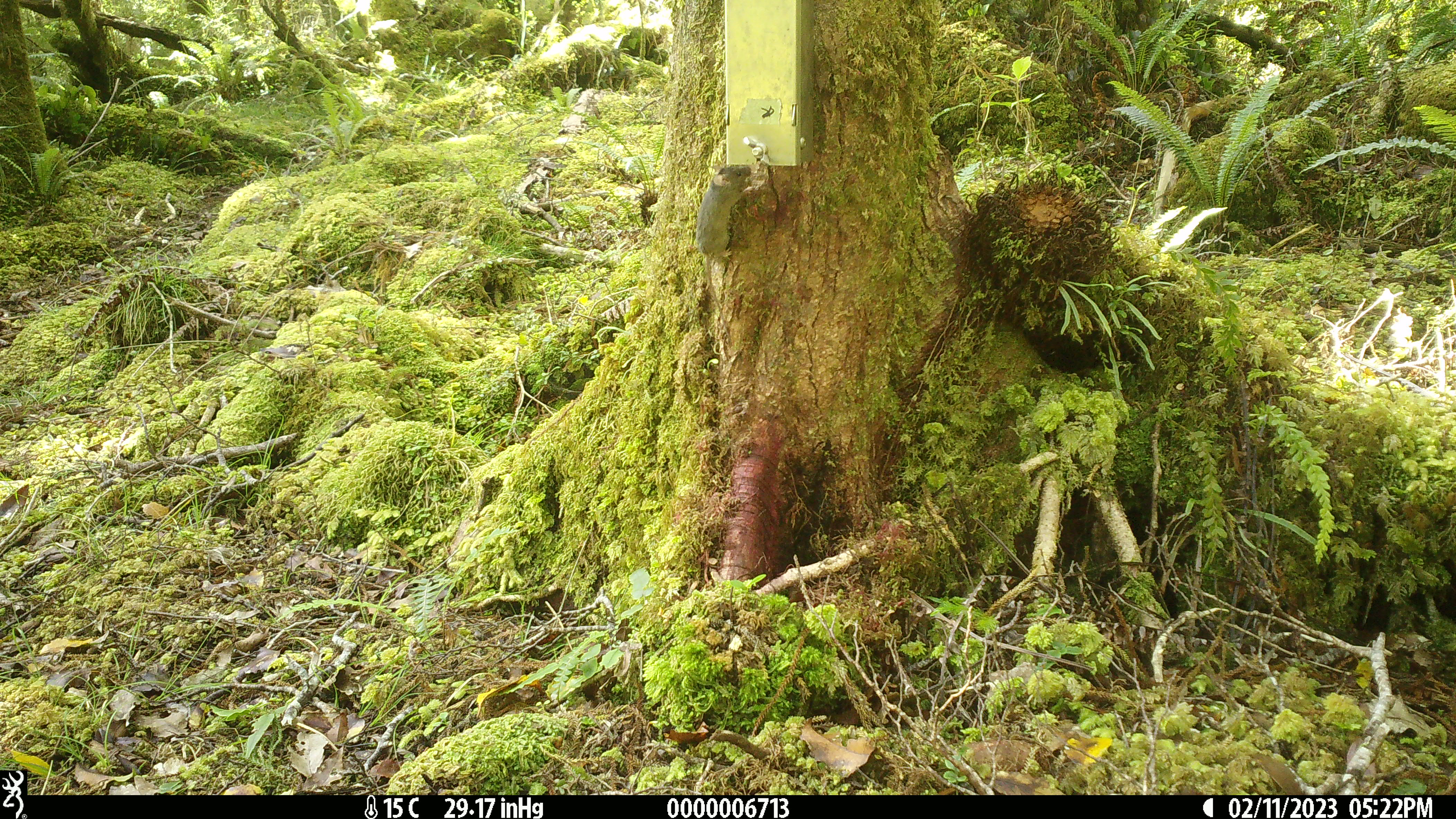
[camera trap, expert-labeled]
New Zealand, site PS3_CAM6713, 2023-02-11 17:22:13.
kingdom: Animalia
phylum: Chordata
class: Mammalia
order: Rodentia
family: Muridae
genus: Mus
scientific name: Mus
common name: mouse